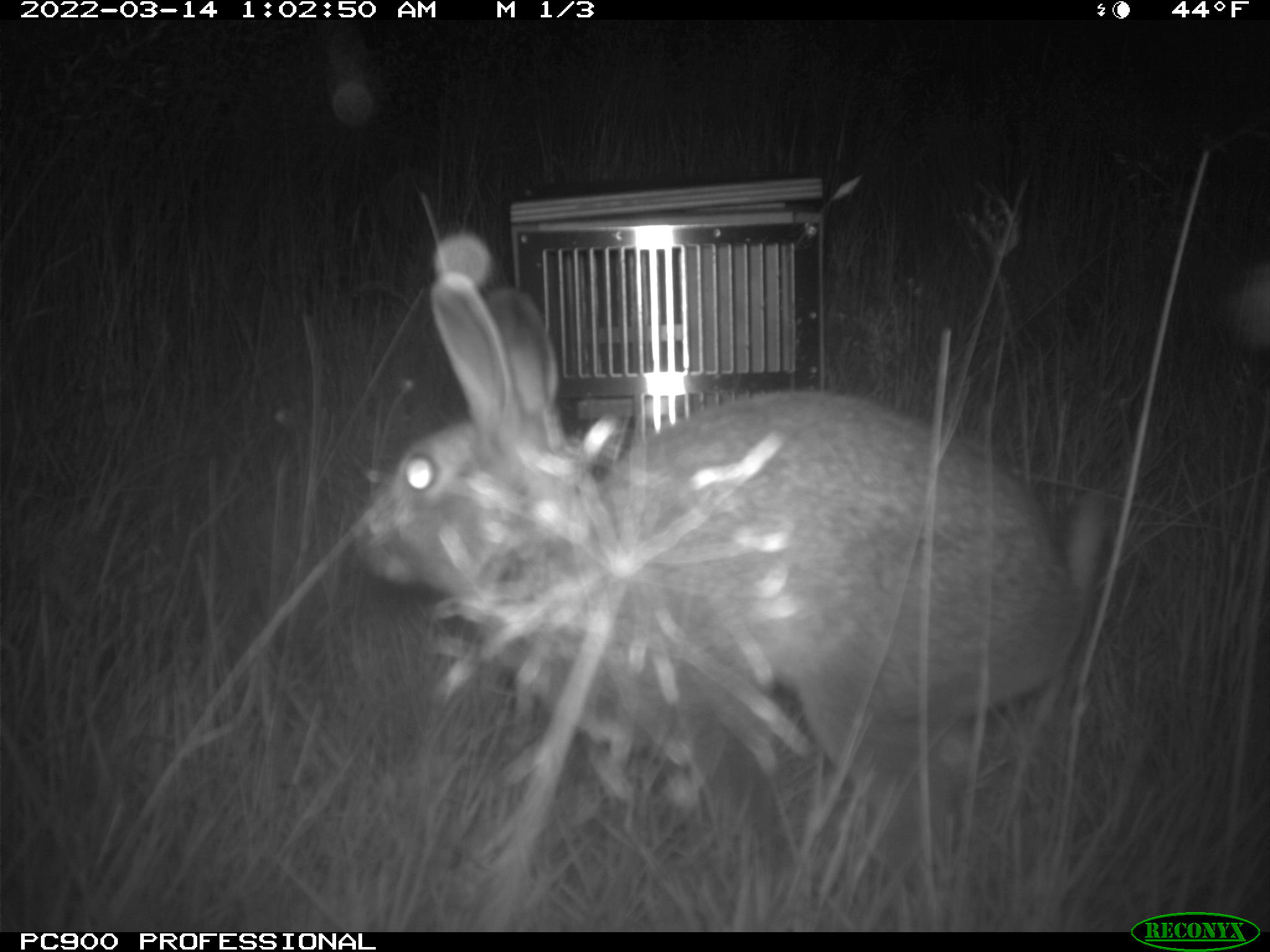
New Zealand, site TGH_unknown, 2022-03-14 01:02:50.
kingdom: Animalia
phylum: Chordata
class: Mammalia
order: Lagomorpha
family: Leporidae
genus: Oryctolagus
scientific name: Oryctolagus cuniculus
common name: european rabbit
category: rabbit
Rabbit (european rabbit) (Oryctolagus cuniculus).